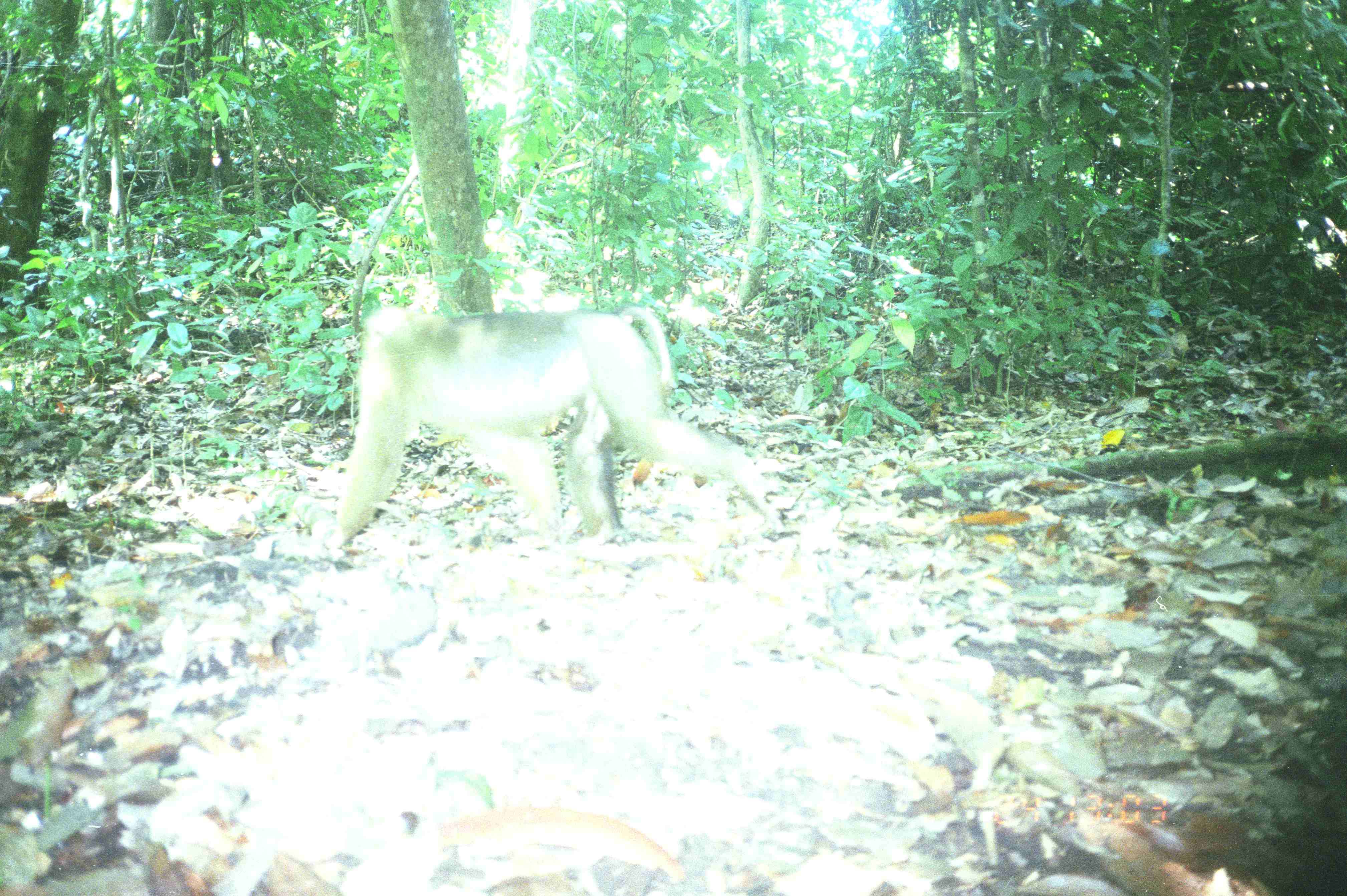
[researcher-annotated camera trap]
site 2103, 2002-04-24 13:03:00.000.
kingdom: Animalia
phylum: Chordata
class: Mammalia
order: Primates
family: Cercopithecidae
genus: Macaca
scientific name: Macaca nemestrina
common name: southern pig-tailed macaque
Macaca nemestrina (southern pig-tailed macaque), count 1.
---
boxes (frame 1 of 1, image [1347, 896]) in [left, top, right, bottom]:
macaca nemestrina: [315, 304, 786, 555]